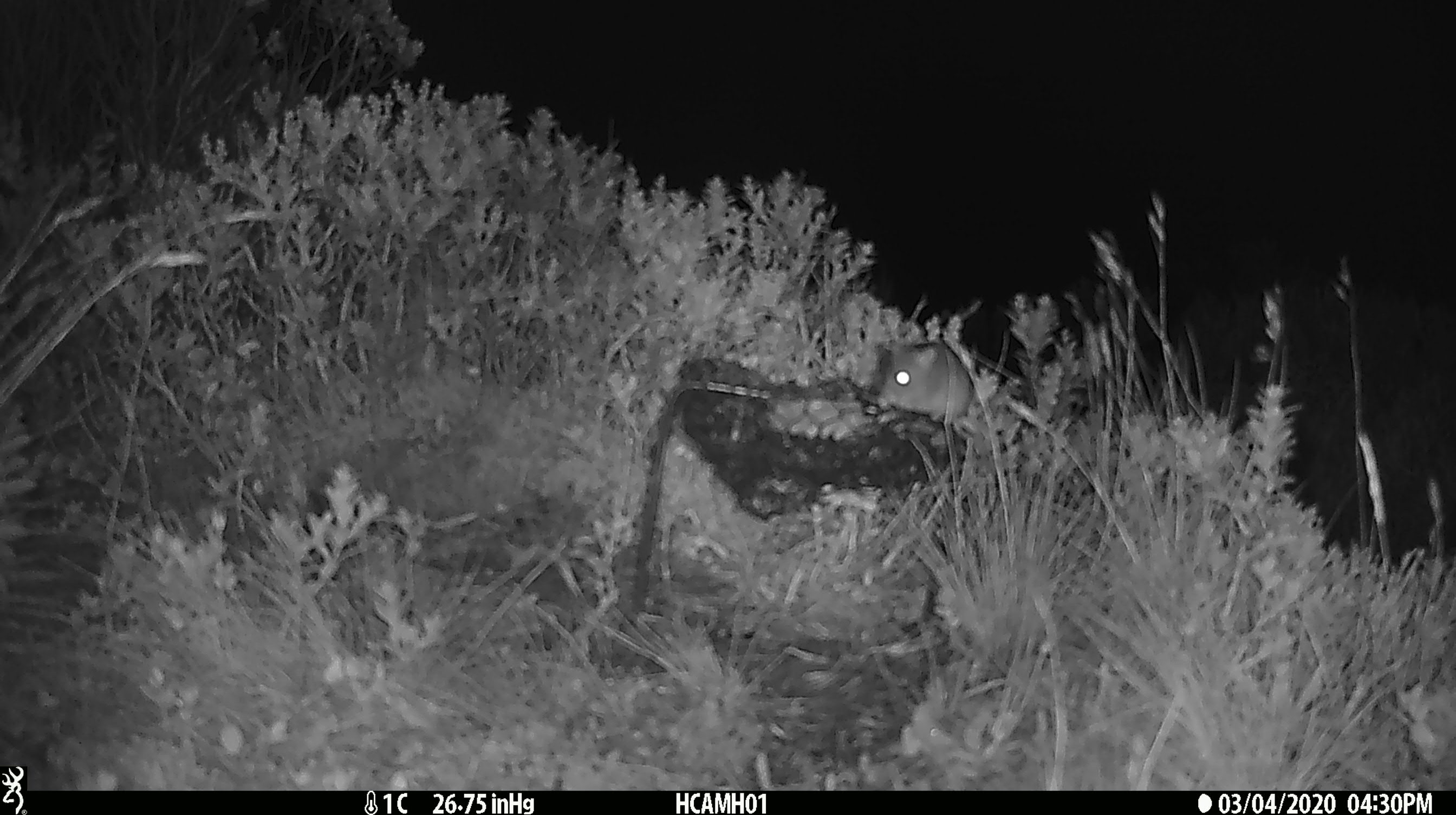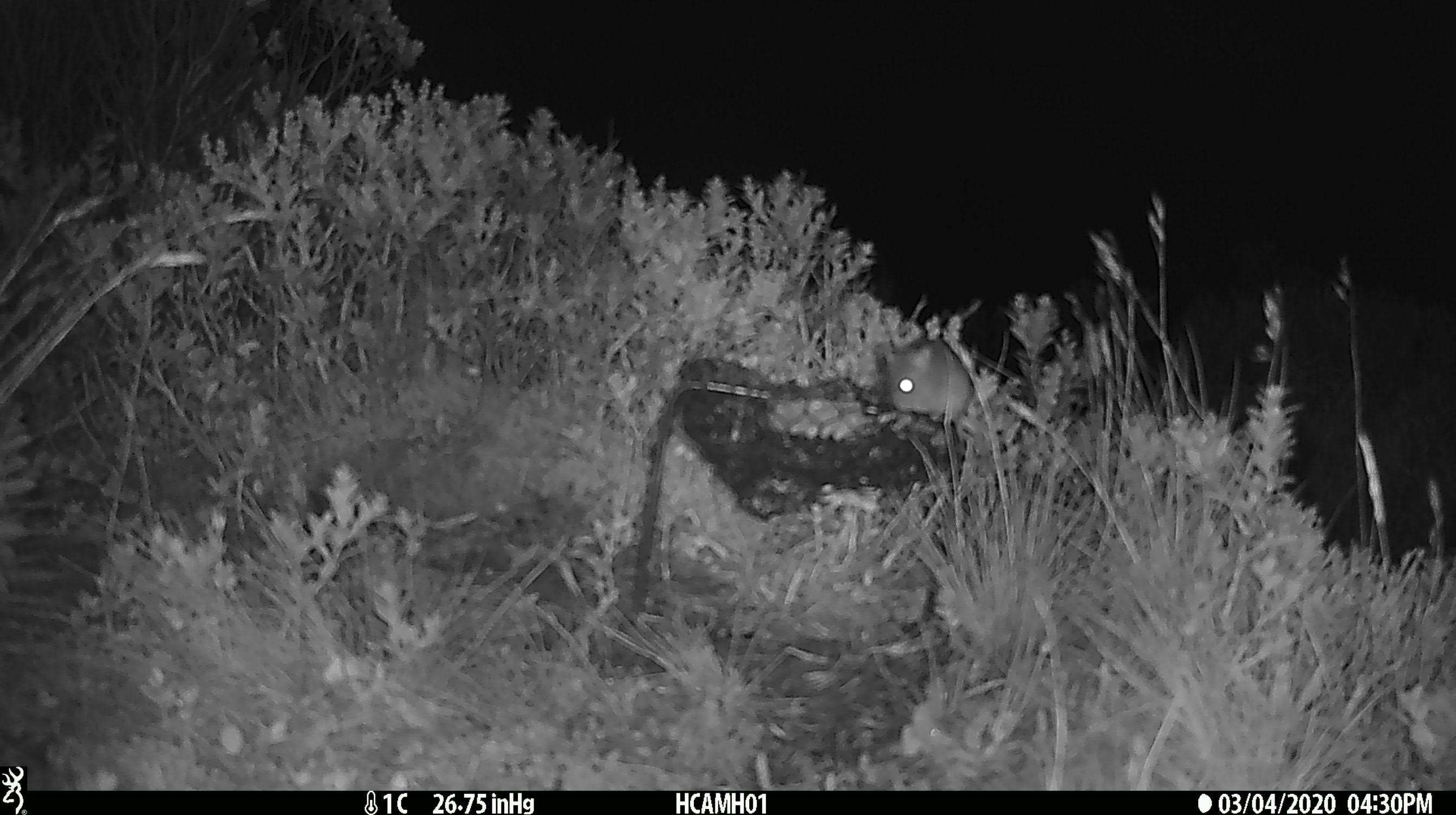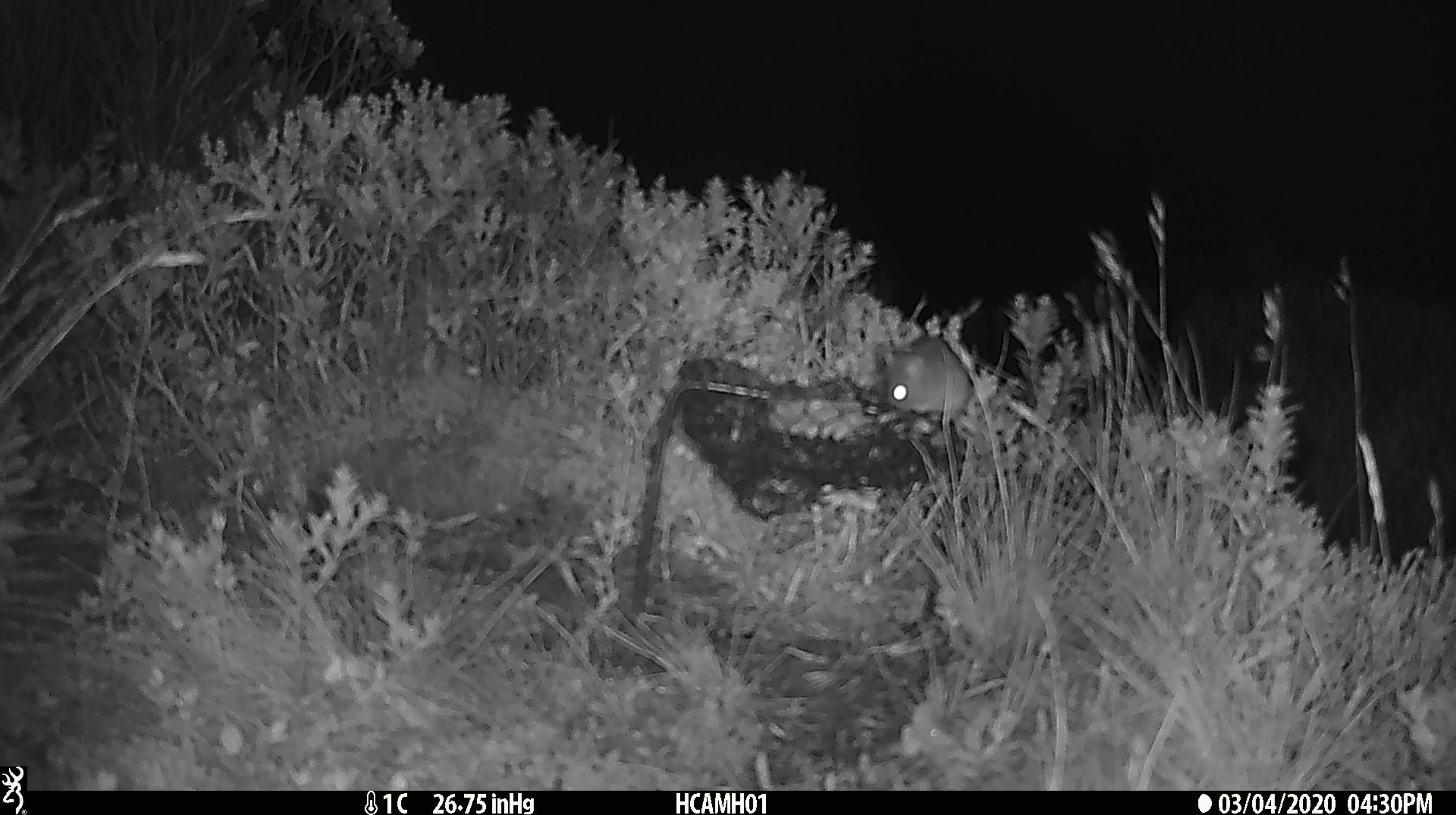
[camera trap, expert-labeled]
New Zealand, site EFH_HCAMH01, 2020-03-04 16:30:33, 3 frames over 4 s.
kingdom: Animalia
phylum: Chordata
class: Mammalia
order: Rodentia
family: Muridae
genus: Mus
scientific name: Mus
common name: mouse